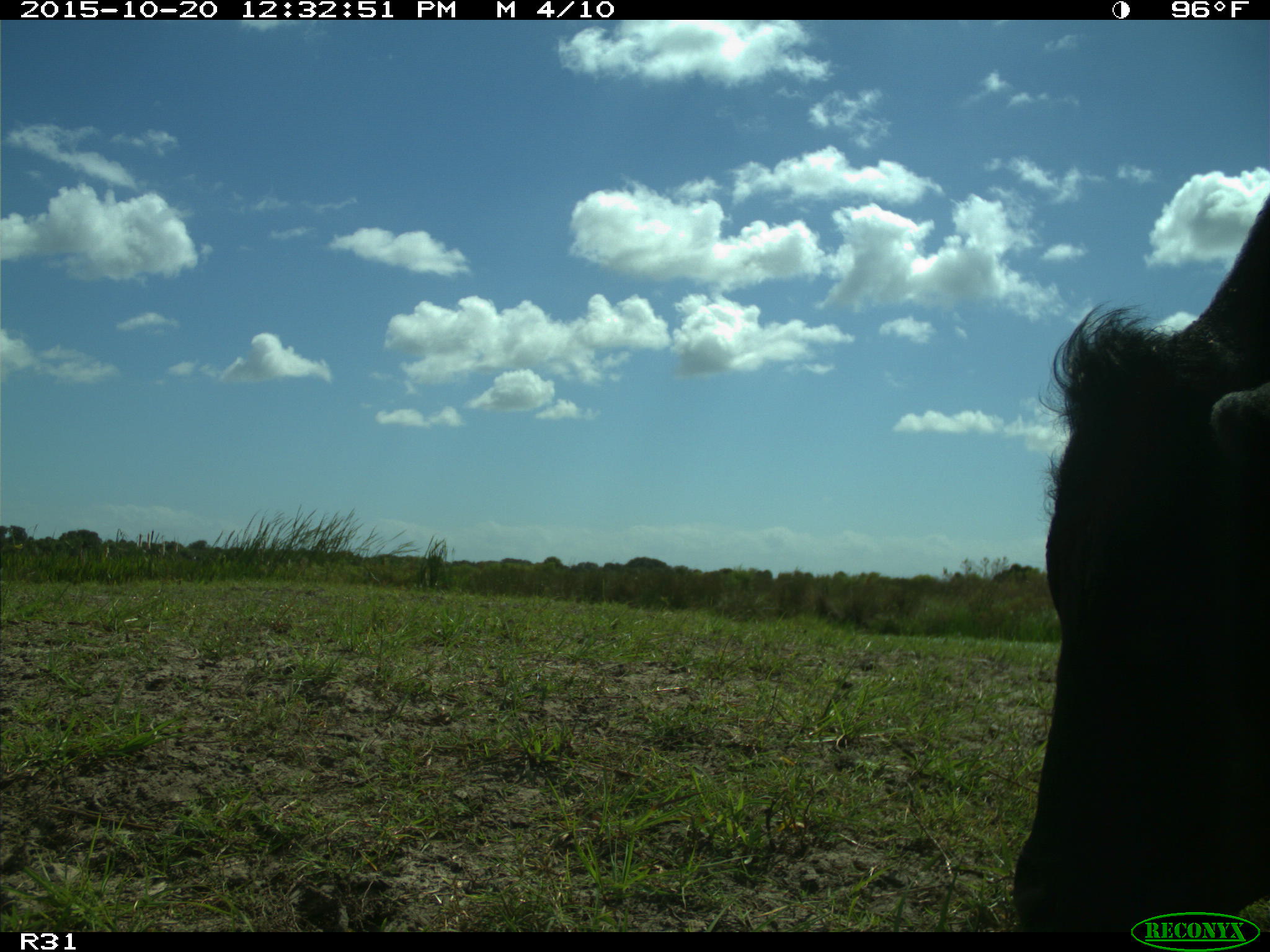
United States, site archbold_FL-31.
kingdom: Animalia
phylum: Chordata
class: Mammalia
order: Artiodactyla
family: Bovidae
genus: Bos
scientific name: Bos taurus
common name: domestic cow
Bos taurus (domestic cow).